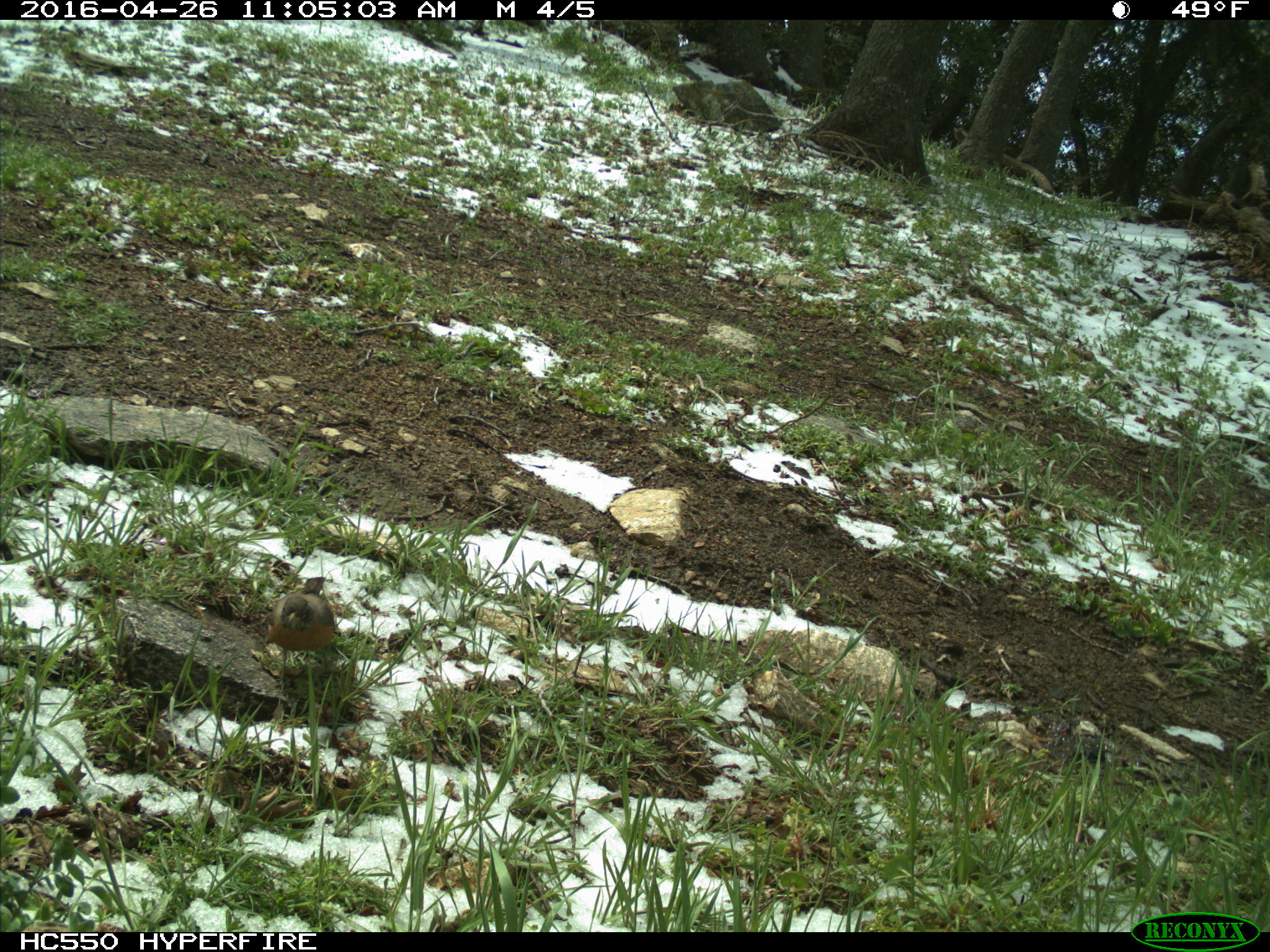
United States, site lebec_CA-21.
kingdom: Animalia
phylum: Chordata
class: Aves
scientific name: Aves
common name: birds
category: unidentified bird